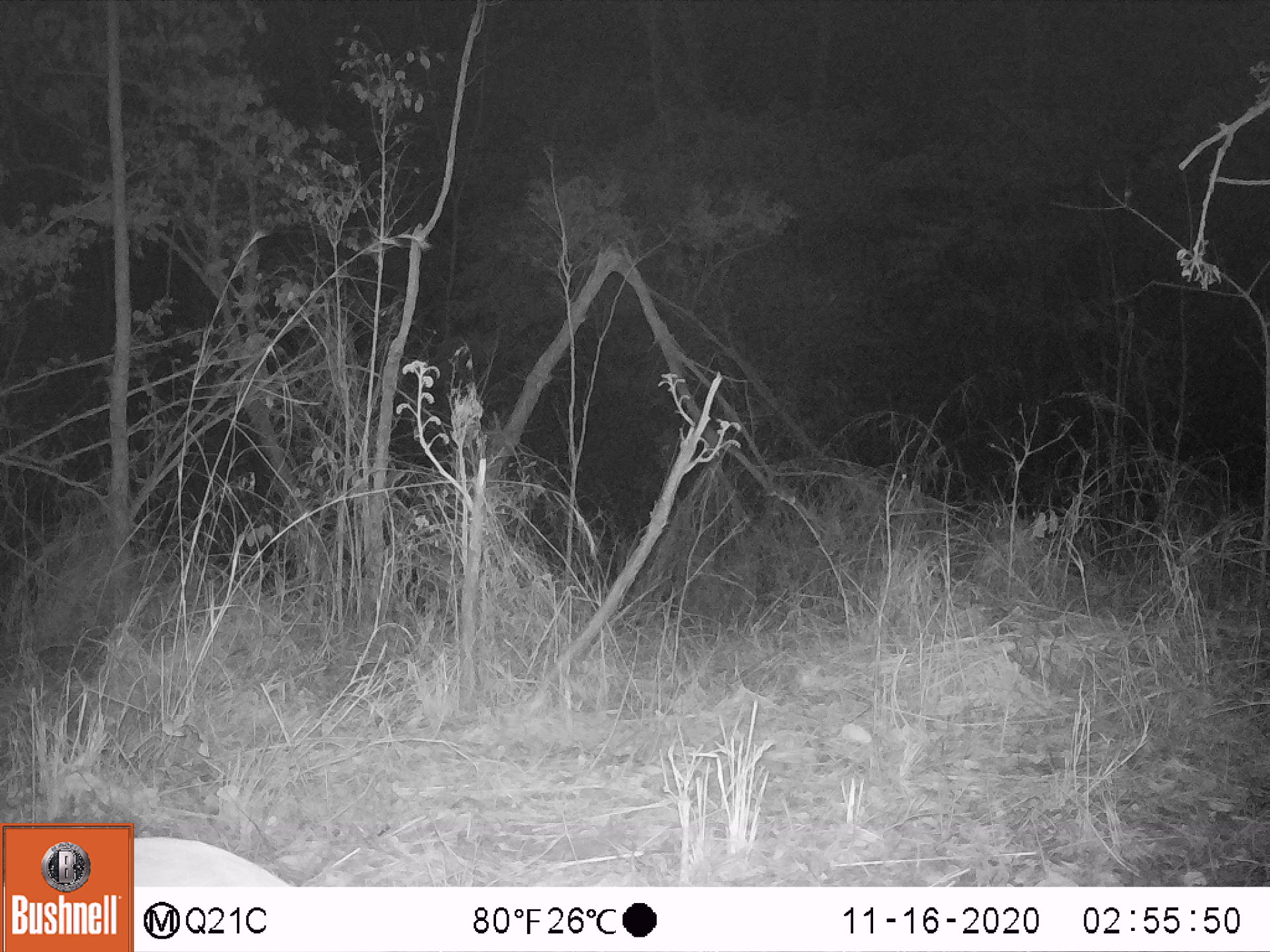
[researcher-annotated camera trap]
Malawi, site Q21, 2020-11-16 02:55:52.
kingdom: Animalia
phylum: Chordata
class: Mammalia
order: Artiodactyla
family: Bovidae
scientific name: Antilopinae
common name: small antelope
Small antelope (Antilopinae), count 1.